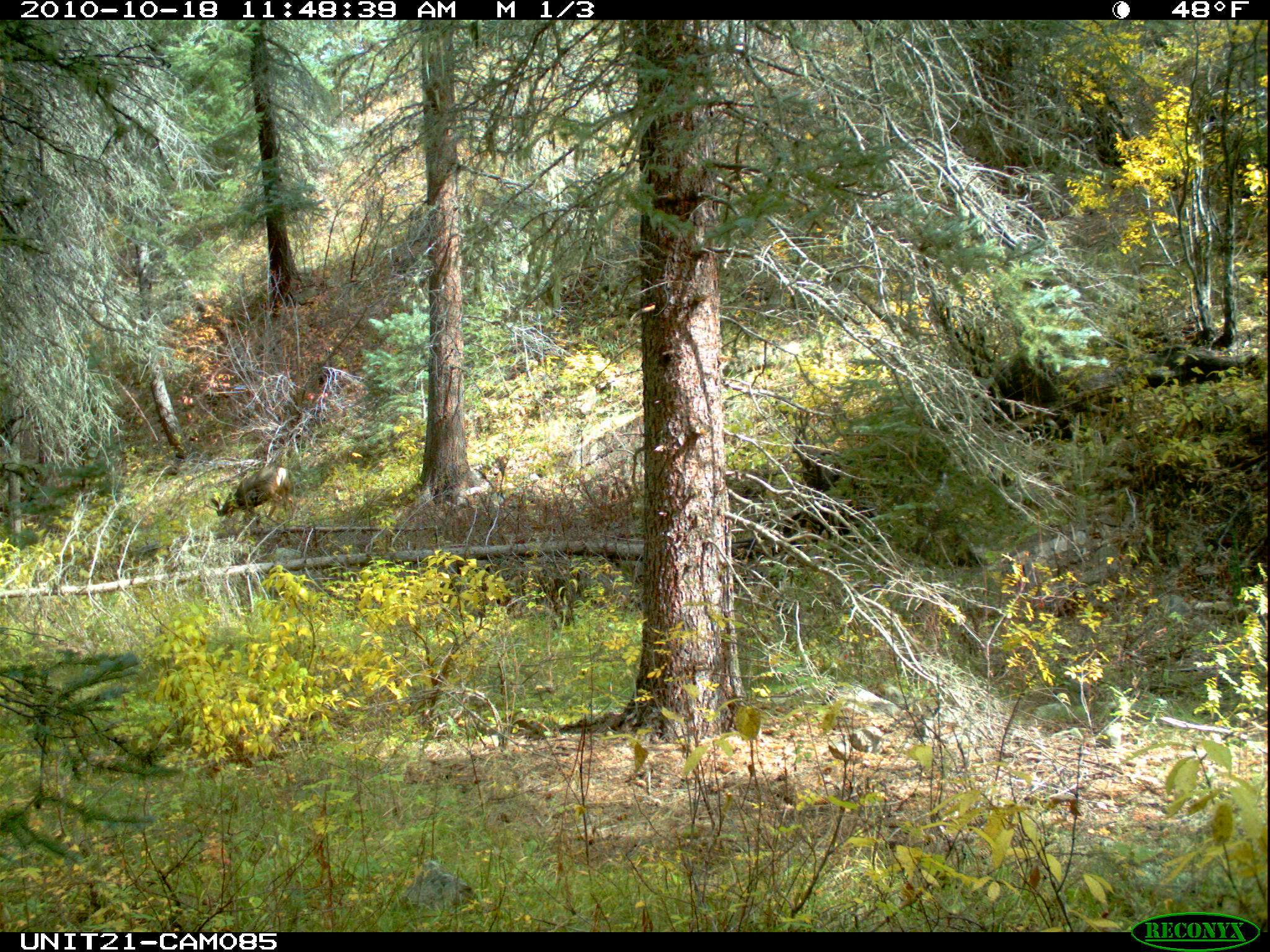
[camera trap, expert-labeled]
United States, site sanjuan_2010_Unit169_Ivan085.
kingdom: Animalia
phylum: Chordata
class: Mammalia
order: Artiodactyla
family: Cervidae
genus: Odocoileus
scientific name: Odocoileus hemionus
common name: mule deer